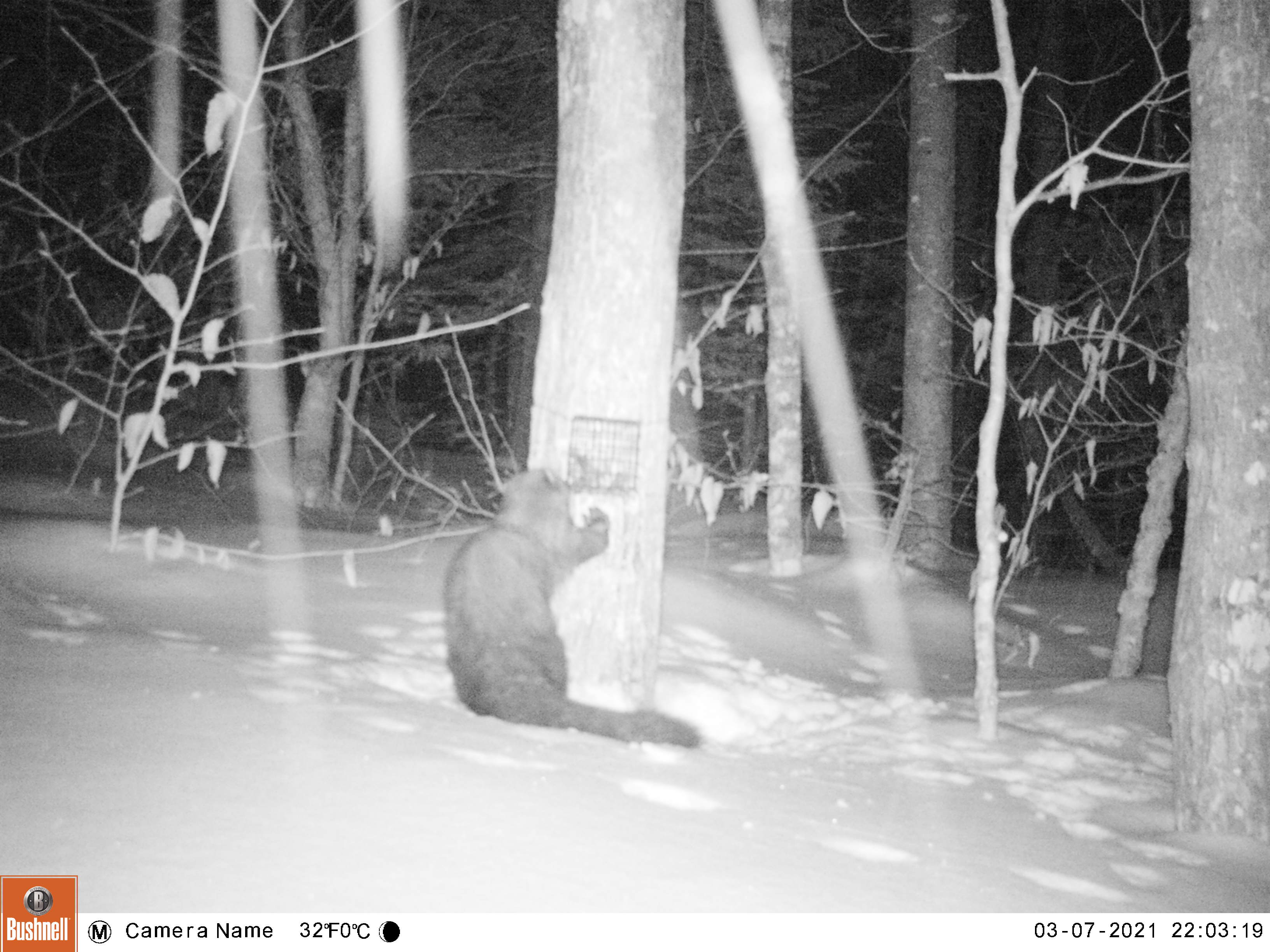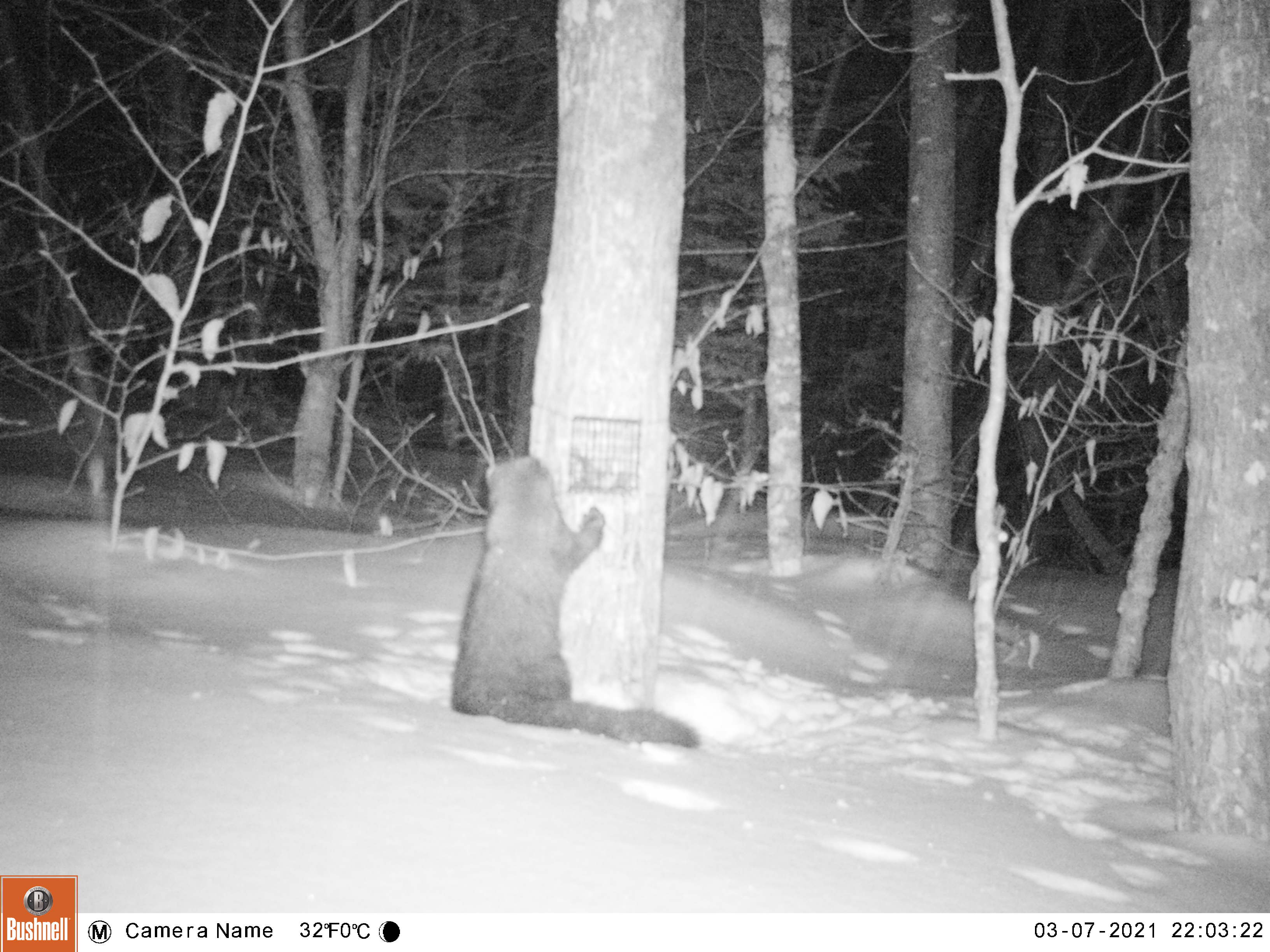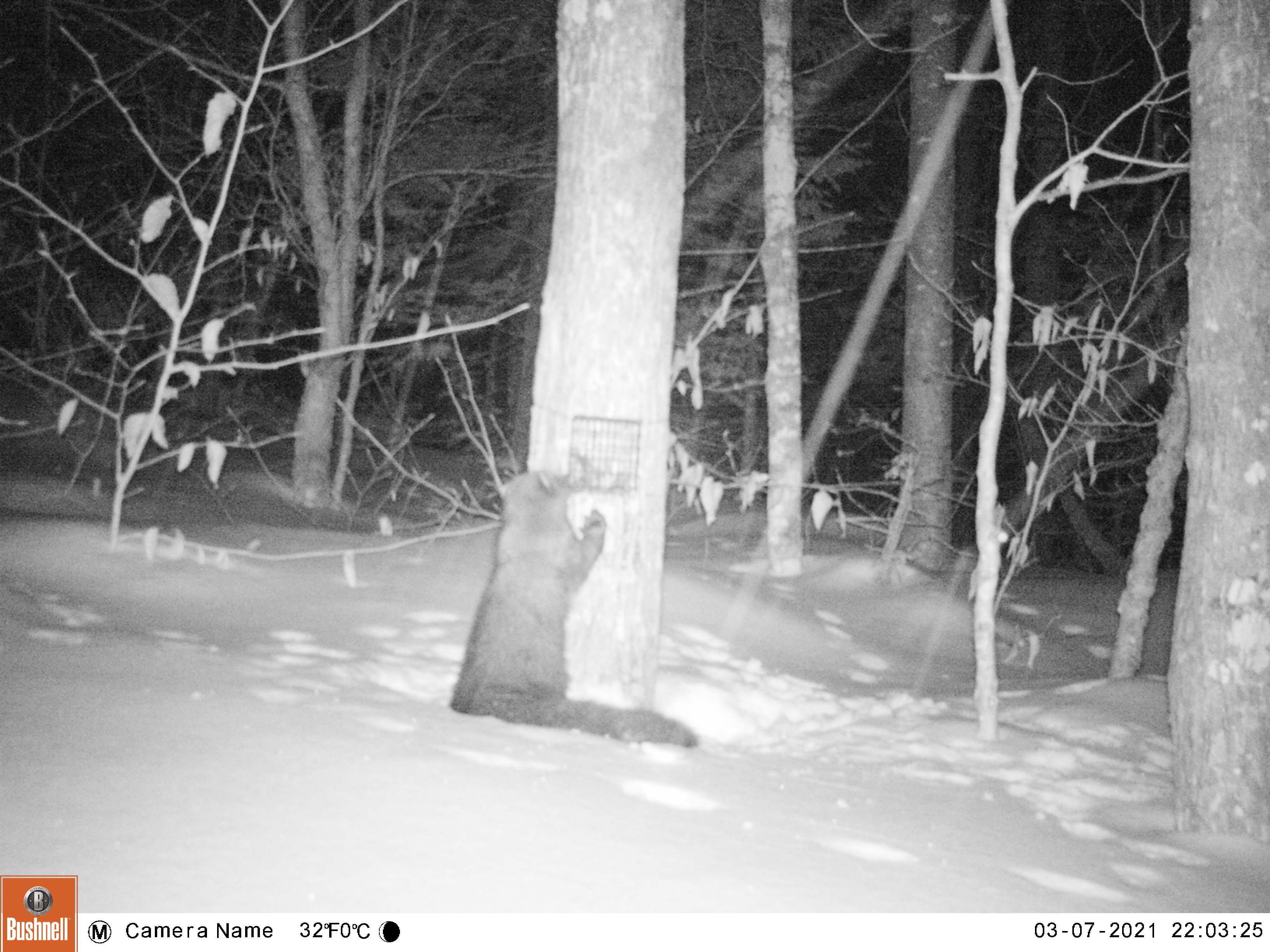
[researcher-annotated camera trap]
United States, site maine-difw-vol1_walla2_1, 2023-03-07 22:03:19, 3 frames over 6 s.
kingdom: Animalia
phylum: Chordata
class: Mammalia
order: Carnivora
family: Mustelidae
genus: Pekania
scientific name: Pekania pennanti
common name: fisher